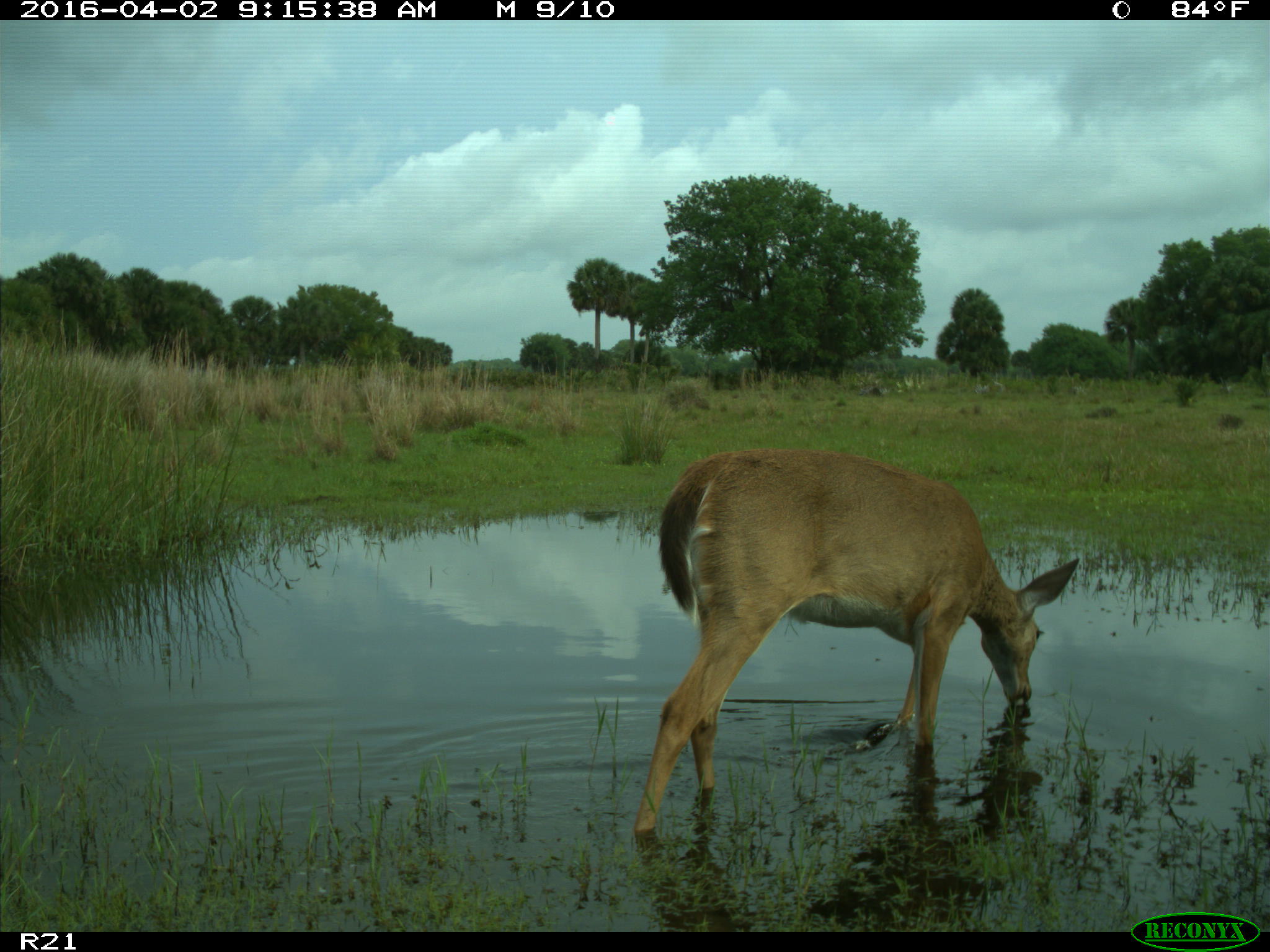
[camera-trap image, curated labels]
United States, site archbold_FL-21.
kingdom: Animalia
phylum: Chordata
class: Mammalia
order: Artiodactyla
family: Cervidae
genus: Odocoileus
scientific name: Odocoileus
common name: deer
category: unidentified deer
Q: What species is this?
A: Unidentified deer (deer) (Odocoileus).